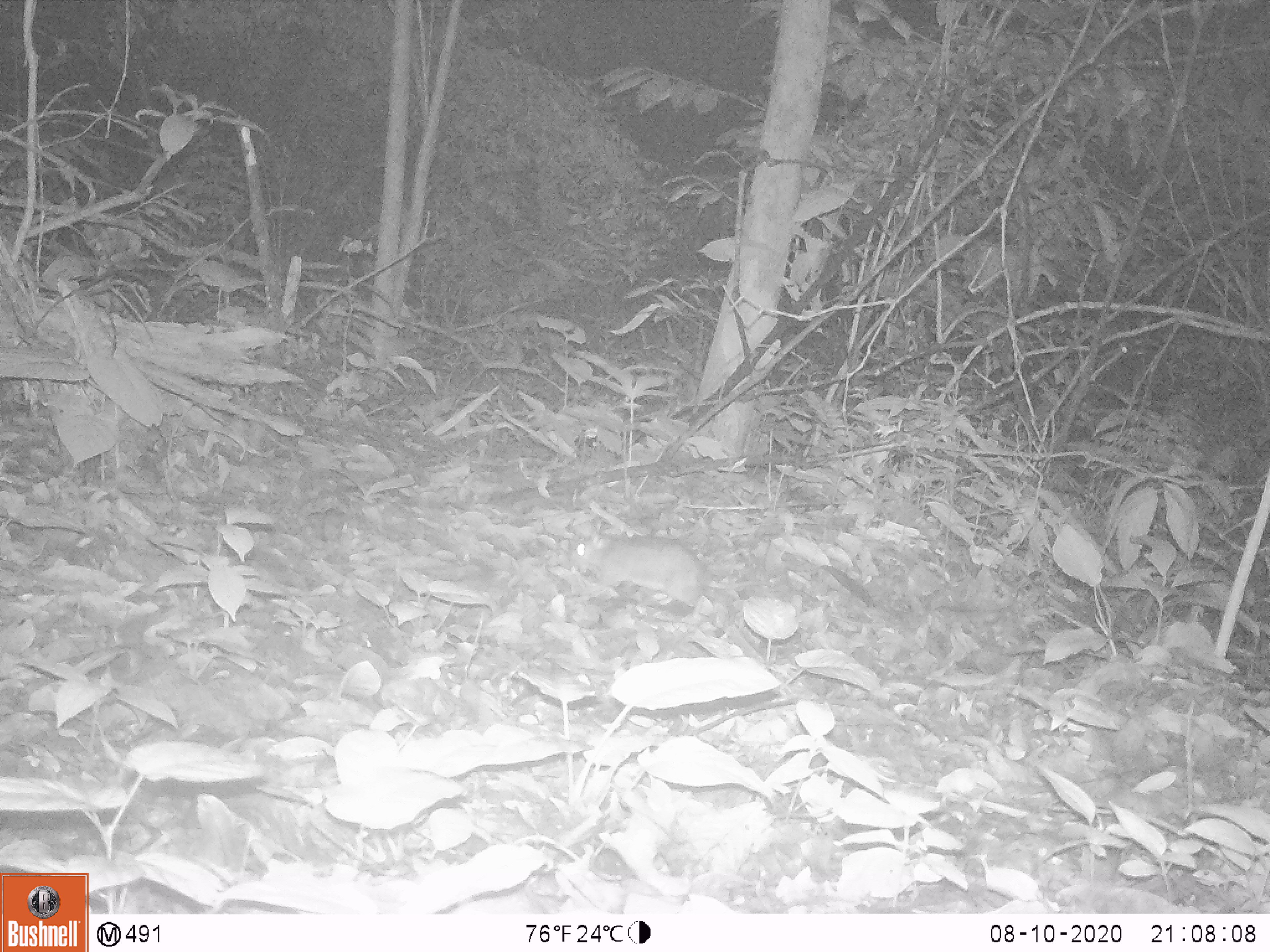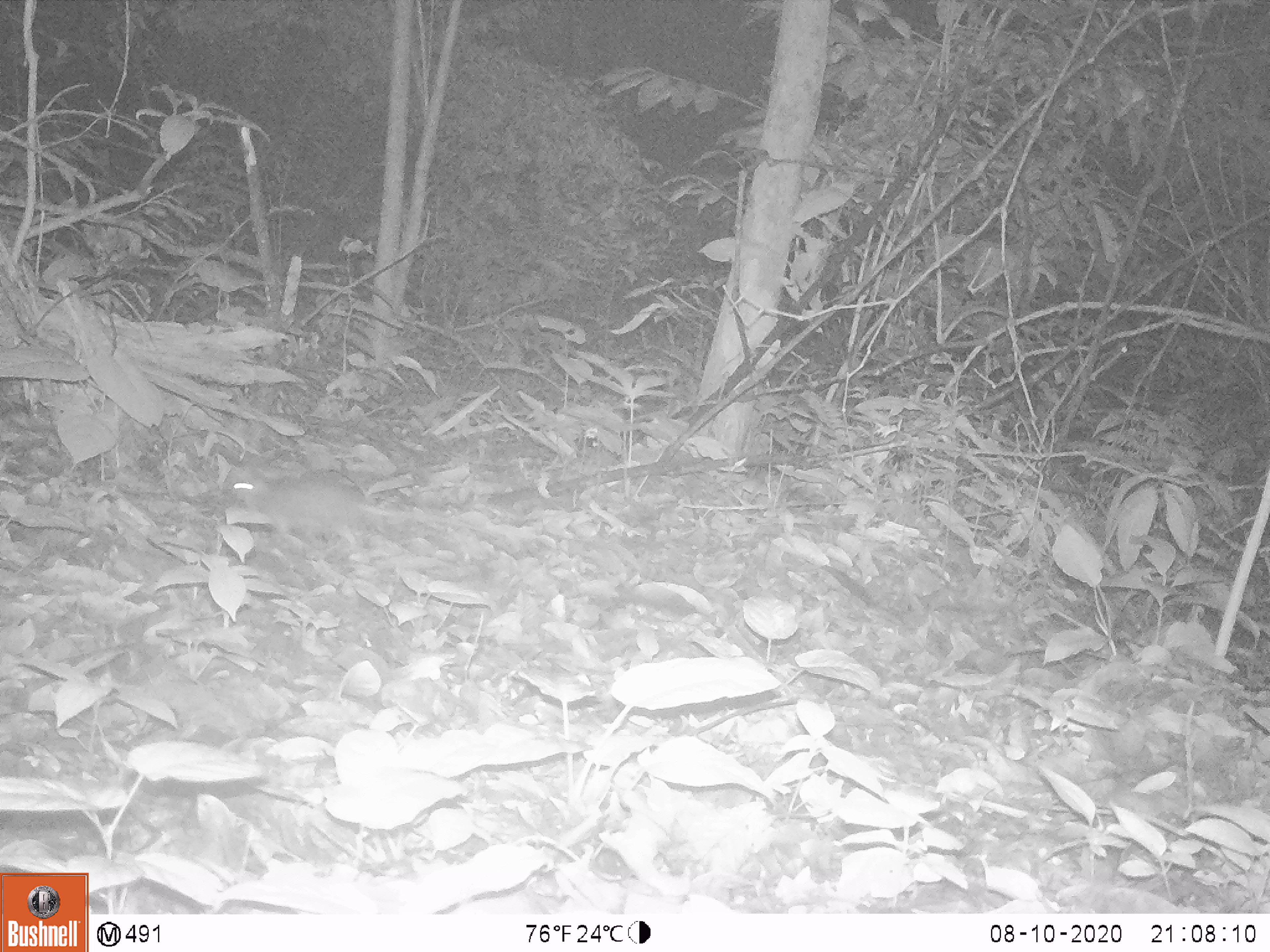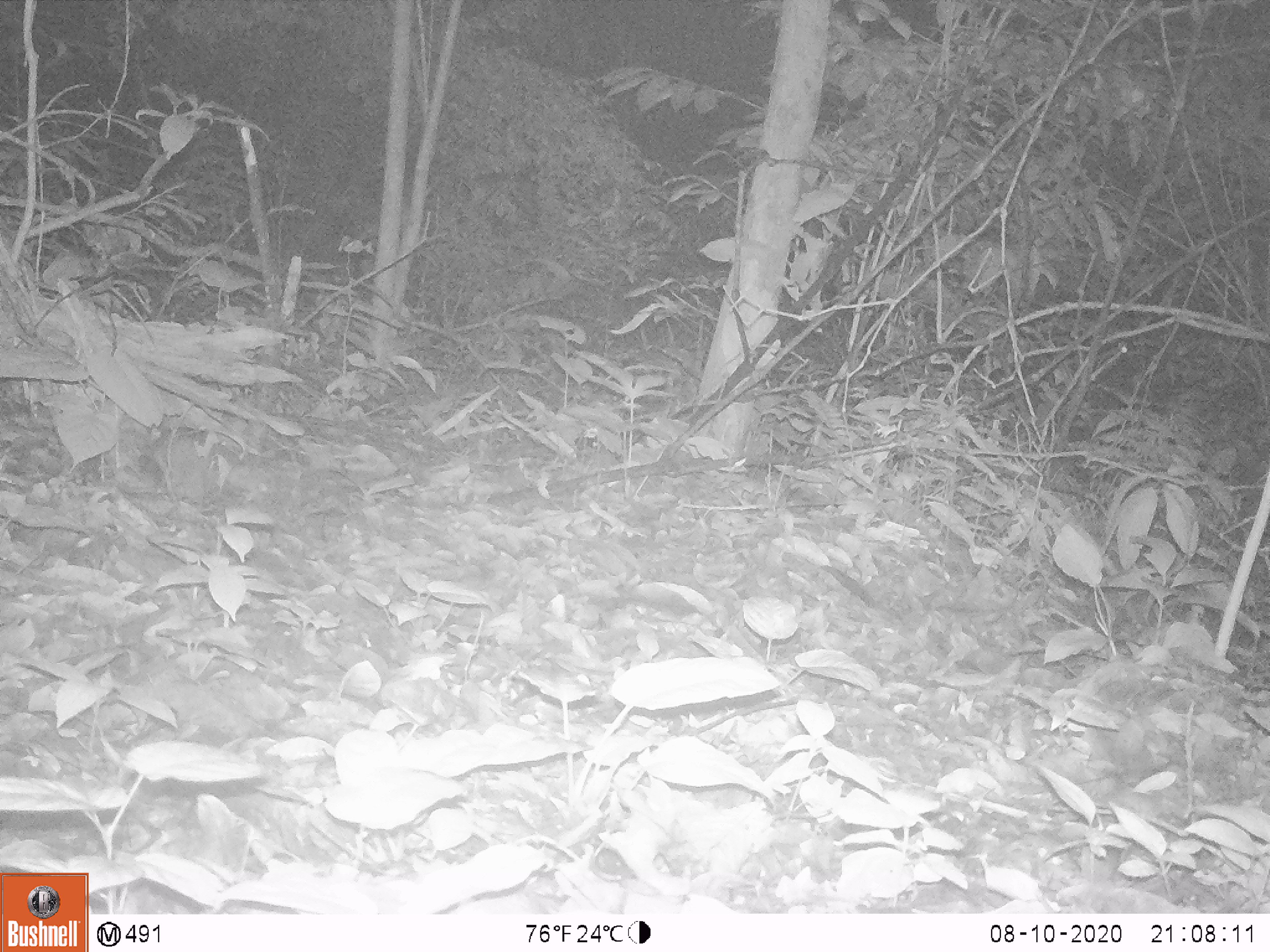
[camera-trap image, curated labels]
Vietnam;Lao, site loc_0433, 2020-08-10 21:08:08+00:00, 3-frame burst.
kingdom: Animalia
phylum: Chordata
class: Mammalia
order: Rodentia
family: Muridae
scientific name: Muridae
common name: old-world mice and rats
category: unidentified murid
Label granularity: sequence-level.